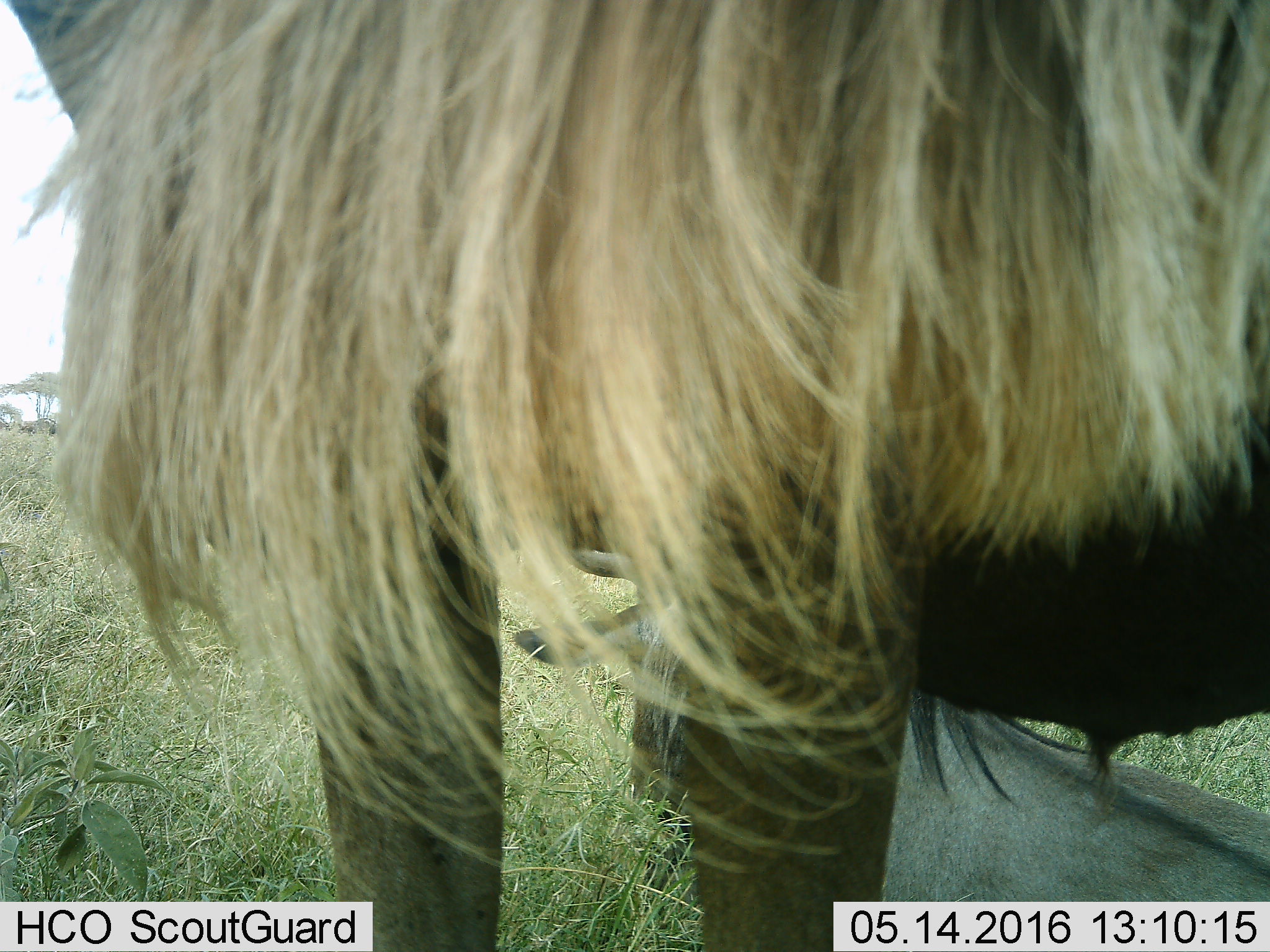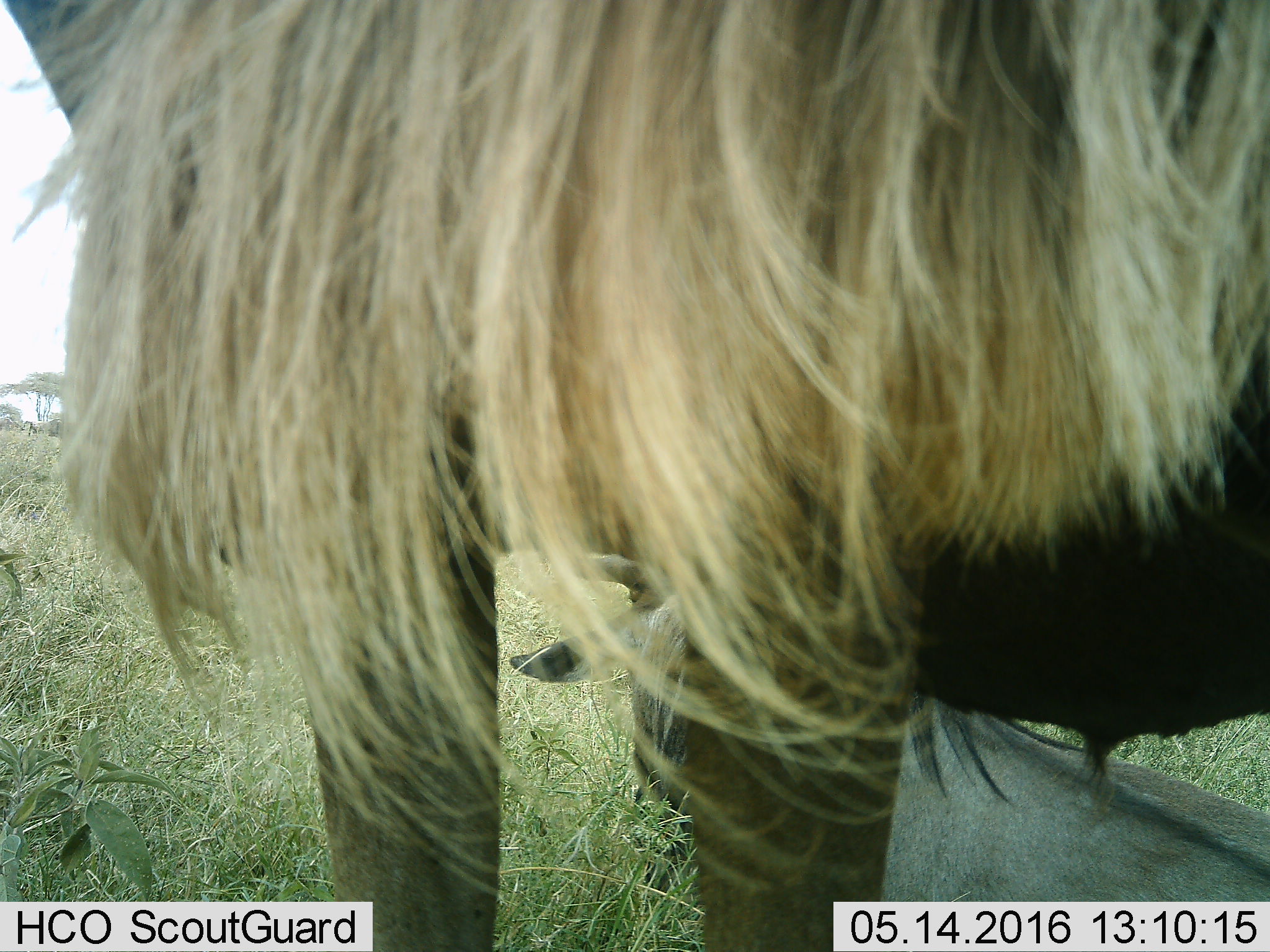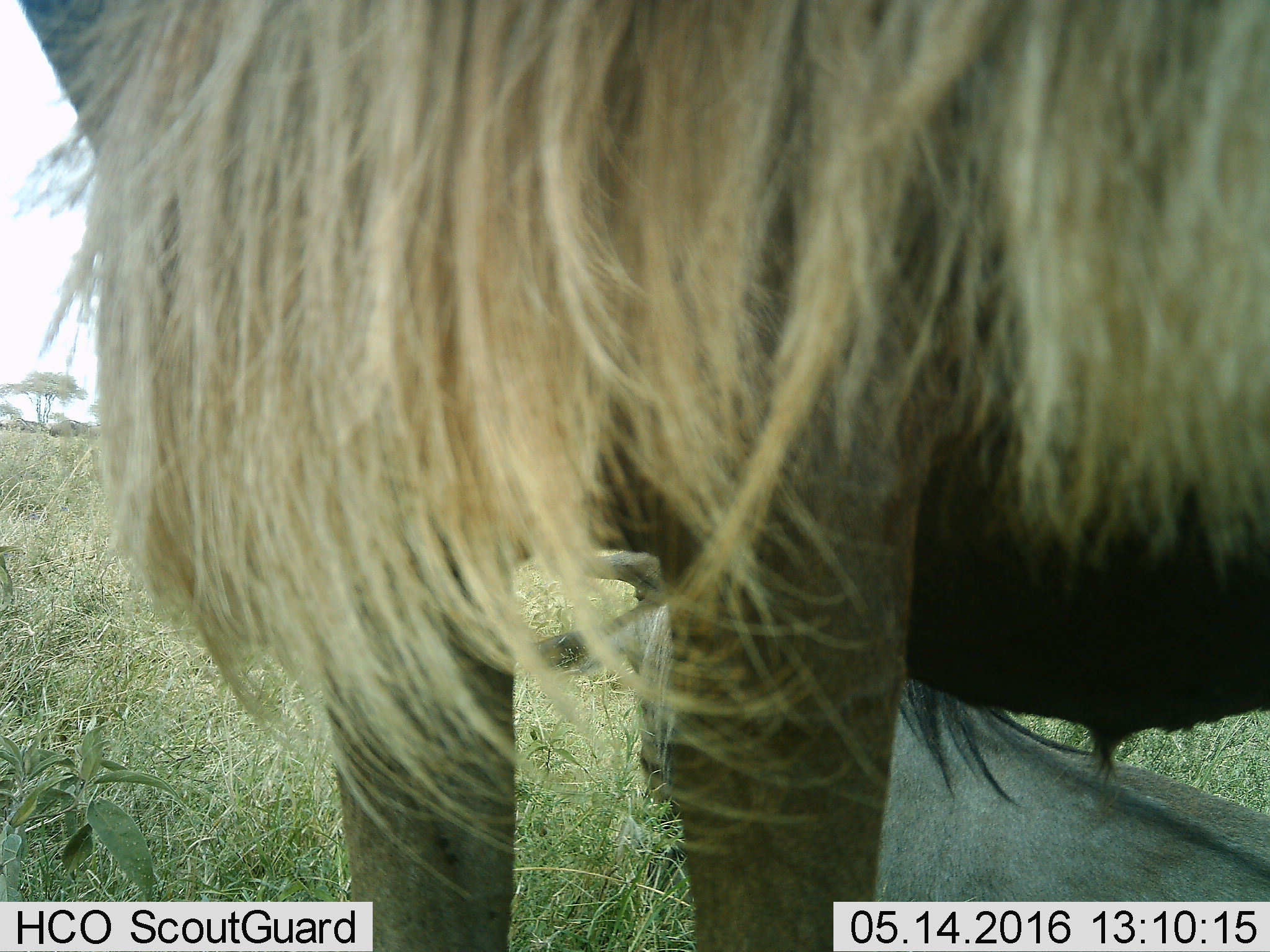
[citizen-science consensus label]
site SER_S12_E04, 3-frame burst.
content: unidentified animal